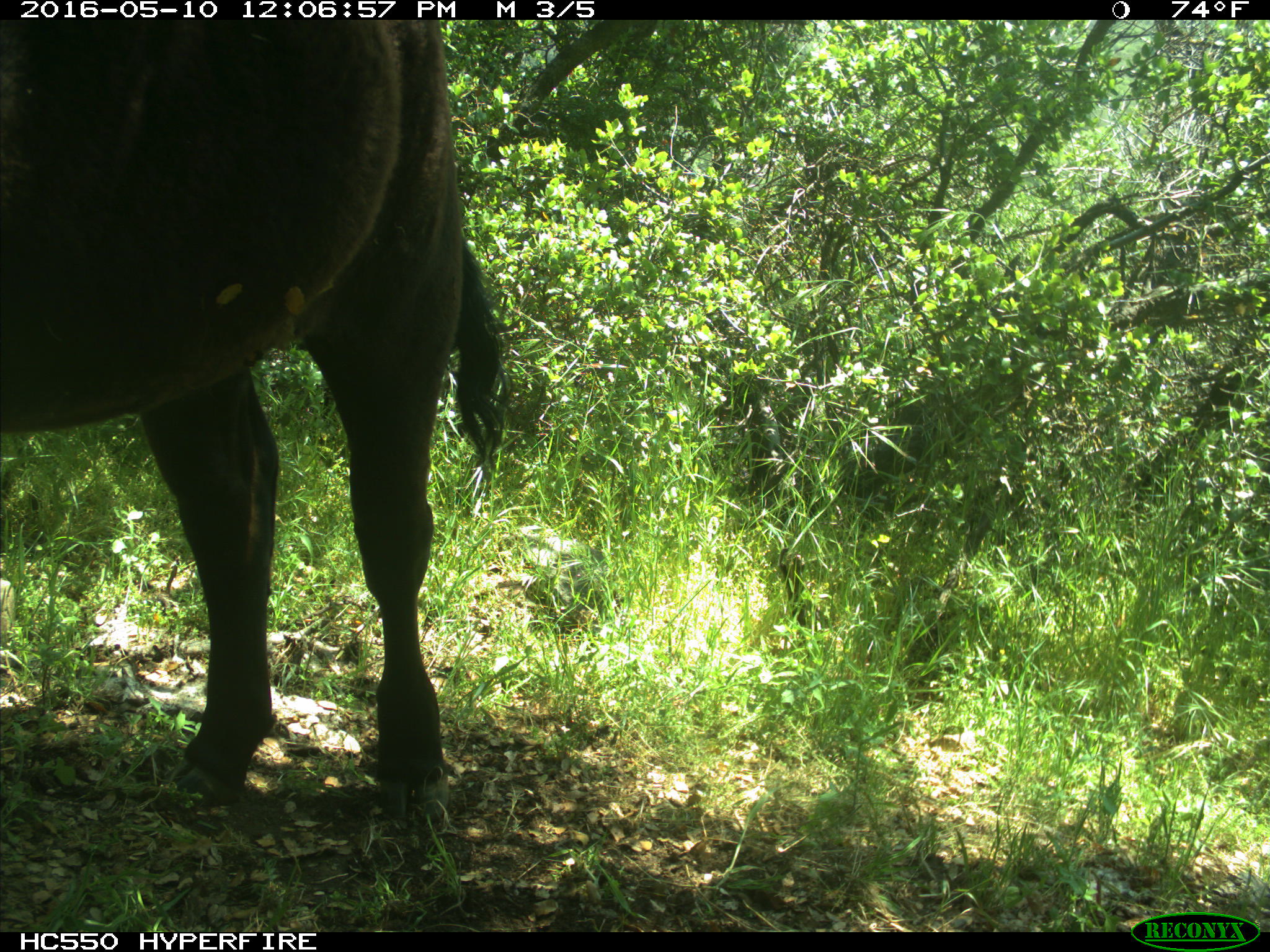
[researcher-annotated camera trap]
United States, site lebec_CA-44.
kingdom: Animalia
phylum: Chordata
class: Mammalia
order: Artiodactyla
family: Bovidae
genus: Bos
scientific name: Bos taurus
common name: domestic cow